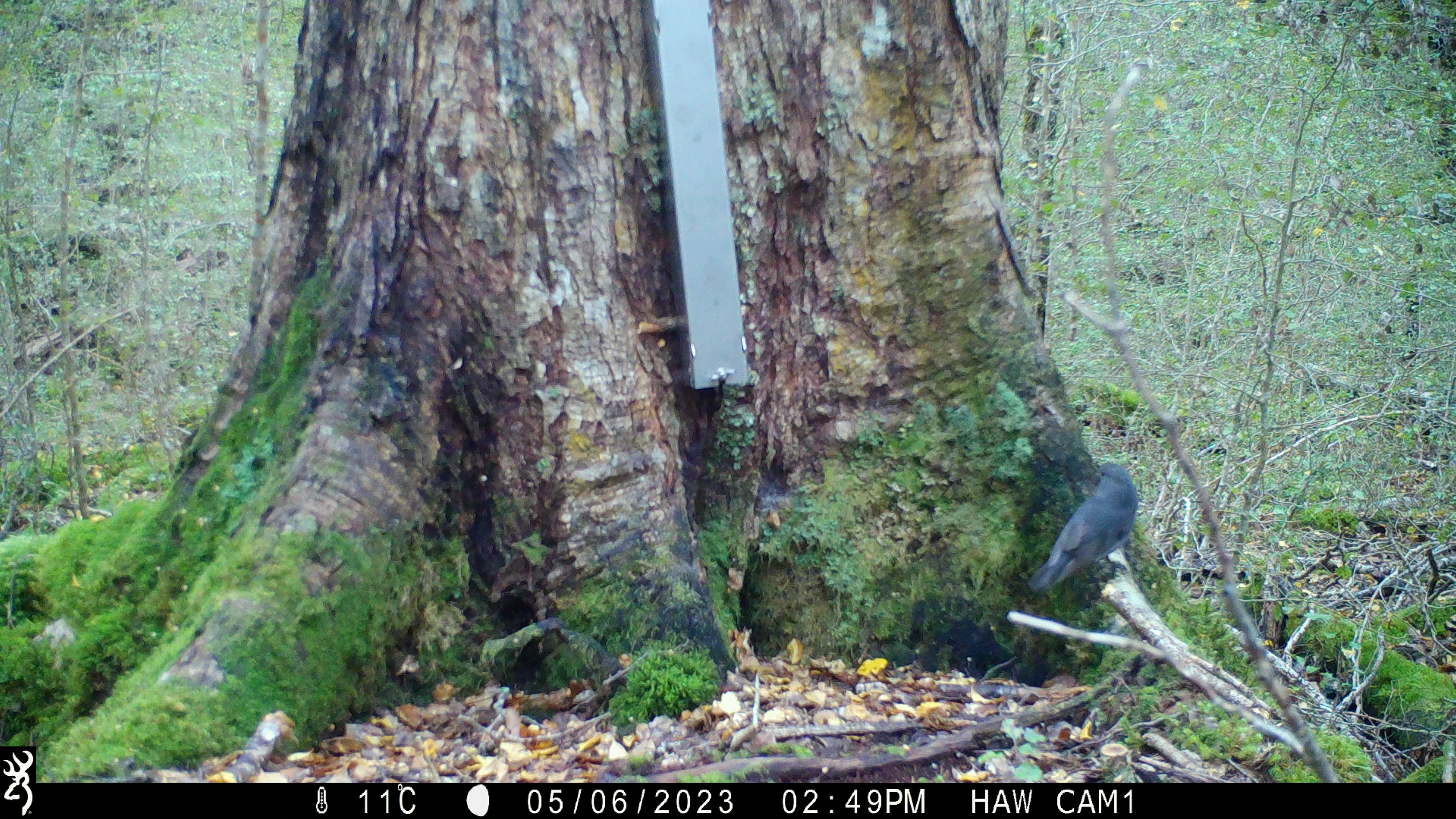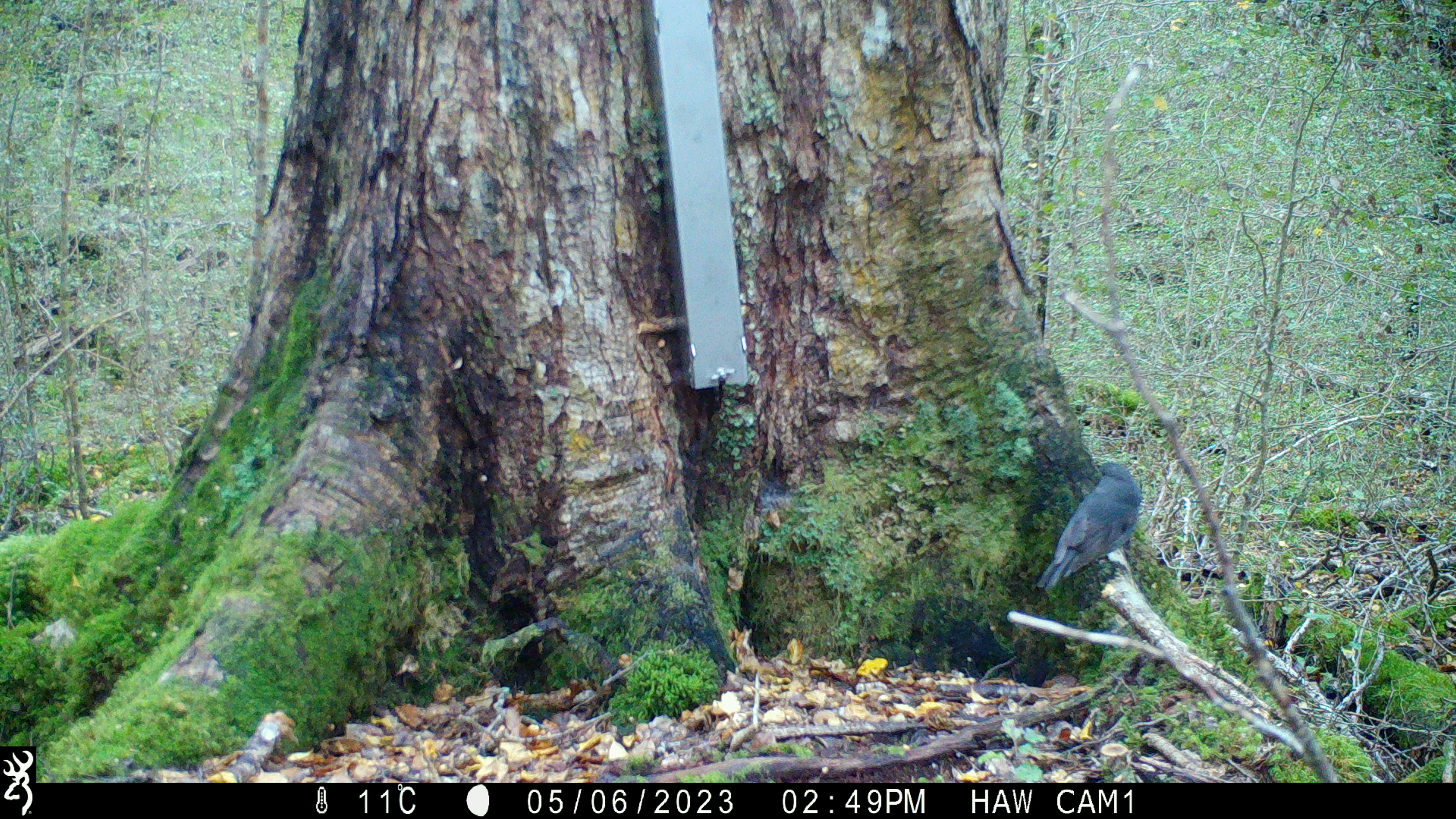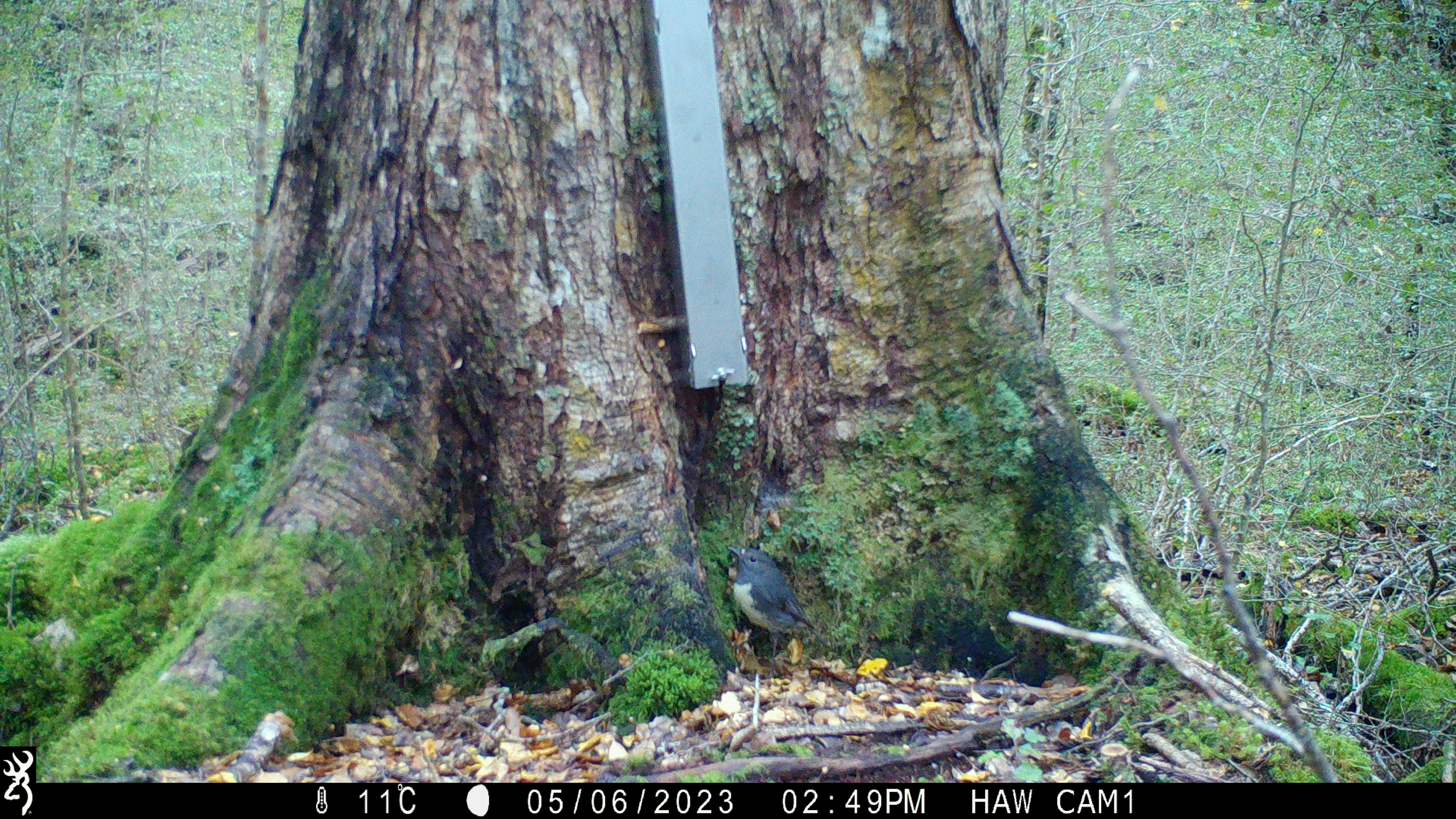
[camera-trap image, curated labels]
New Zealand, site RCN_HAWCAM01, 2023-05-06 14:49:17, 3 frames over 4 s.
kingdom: Animalia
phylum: Chordata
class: Aves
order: Passeriformes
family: Petroicidae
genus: Petroica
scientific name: Petroica australis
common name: new zealand robin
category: robin